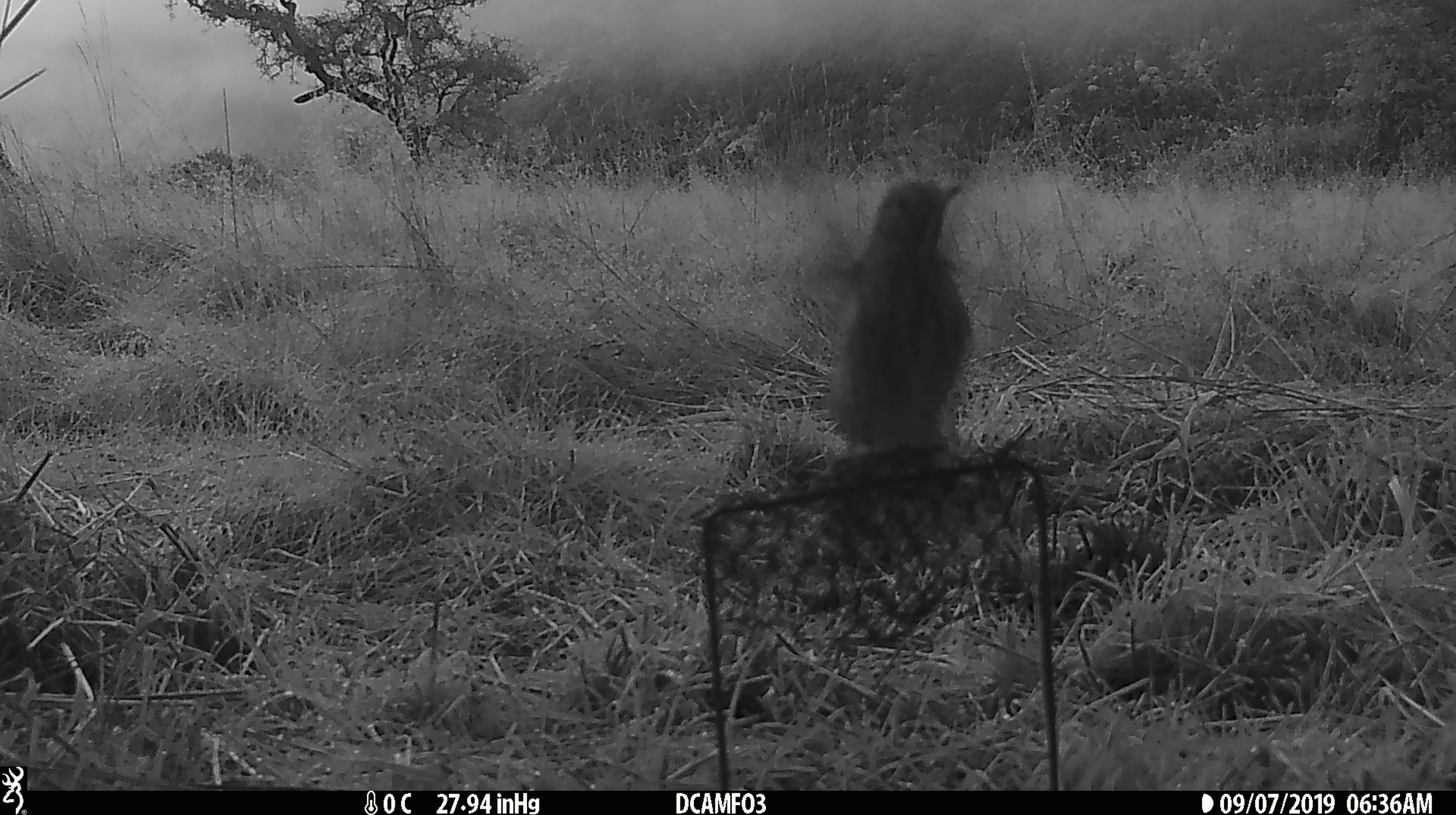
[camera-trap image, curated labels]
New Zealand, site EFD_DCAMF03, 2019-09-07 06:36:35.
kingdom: Animalia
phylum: Chordata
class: Aves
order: Passeriformes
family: Turdidae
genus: Turdus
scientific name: Turdus philomelos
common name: song thrush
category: thrush